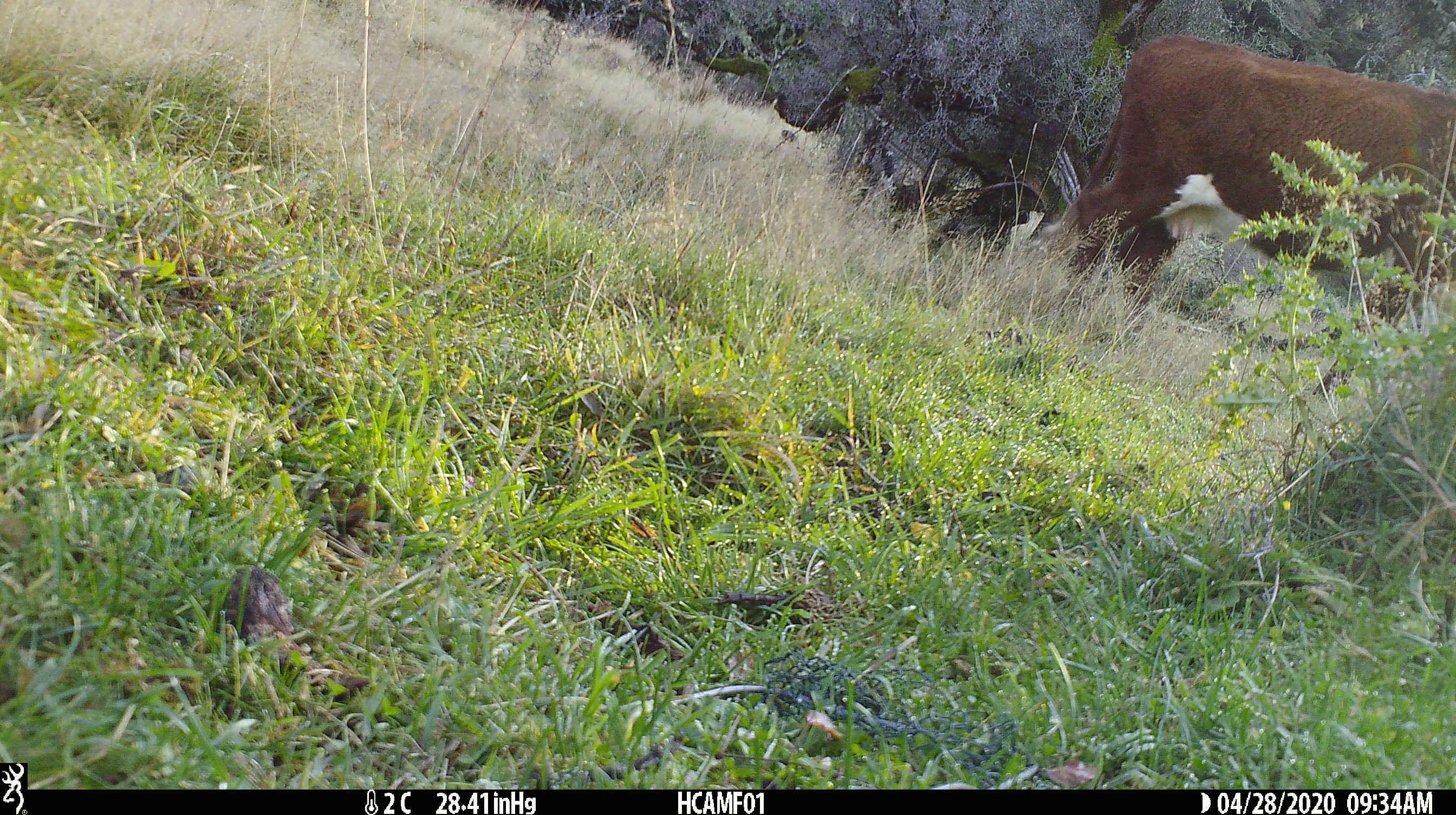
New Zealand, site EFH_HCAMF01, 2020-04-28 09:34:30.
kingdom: Animalia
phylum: Chordata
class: Mammalia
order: Artiodactyla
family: Bovidae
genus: Bos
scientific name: Bos taurus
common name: domestic cow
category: cow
Cow (domestic cow) (Bos taurus).